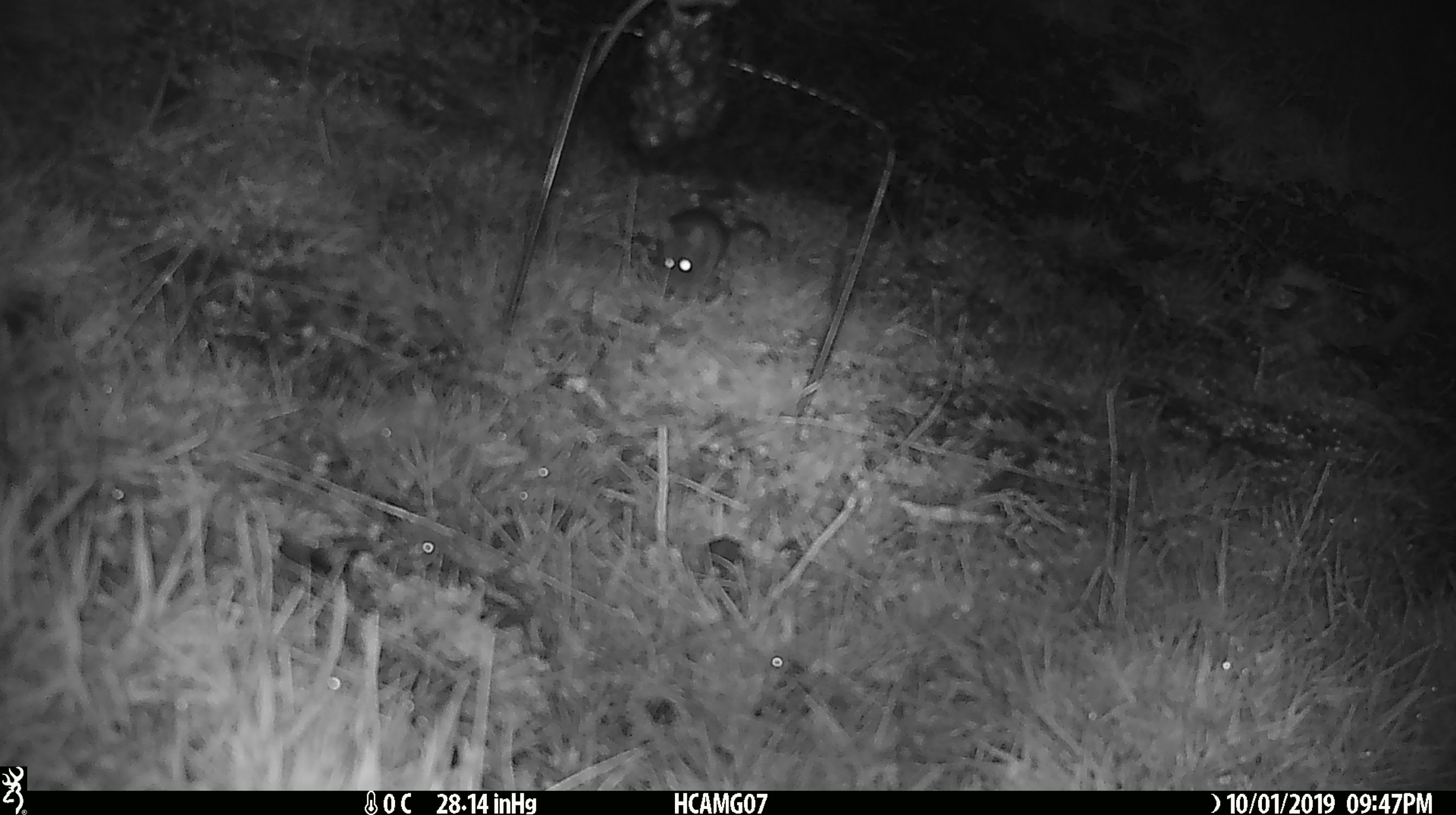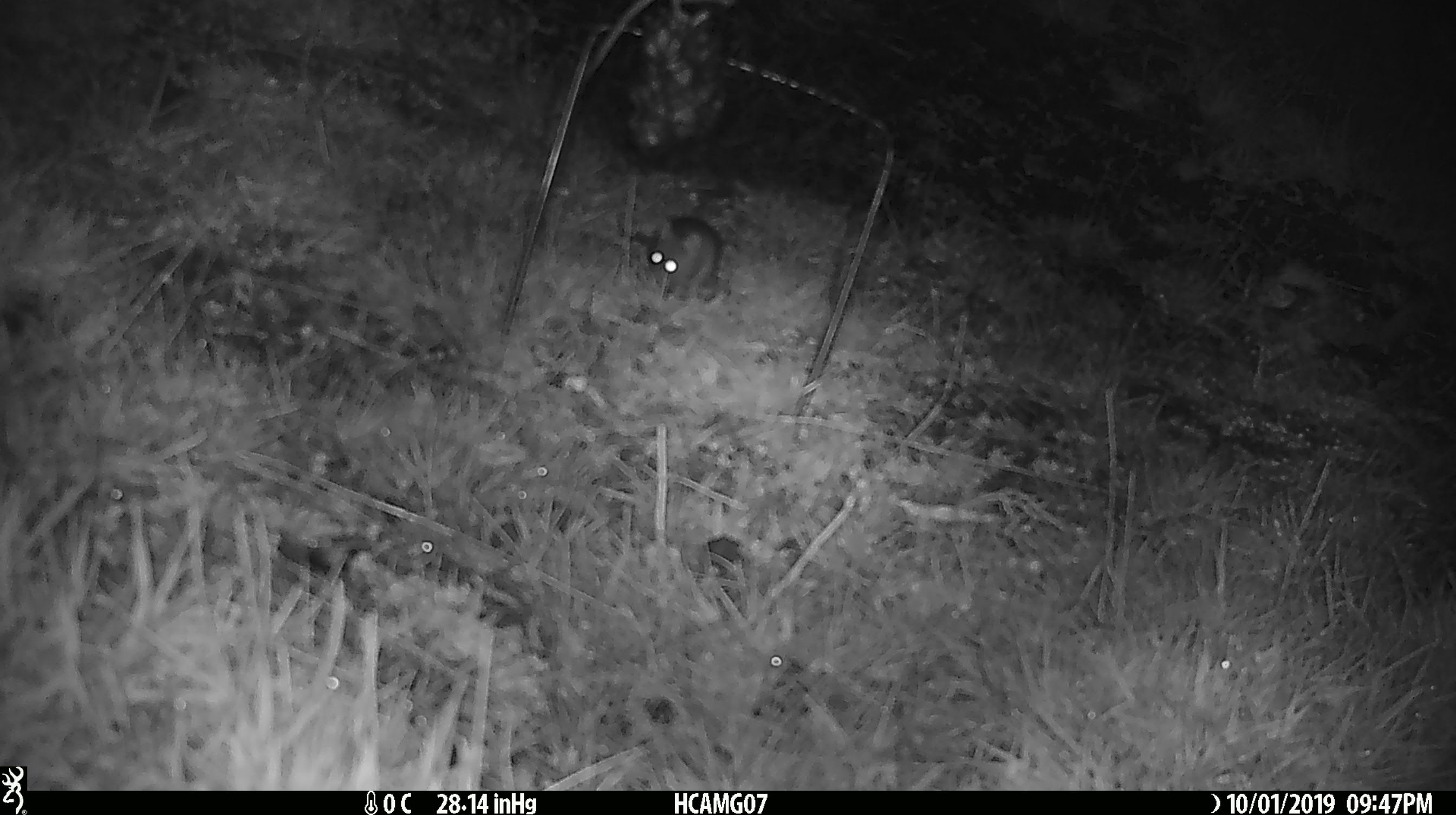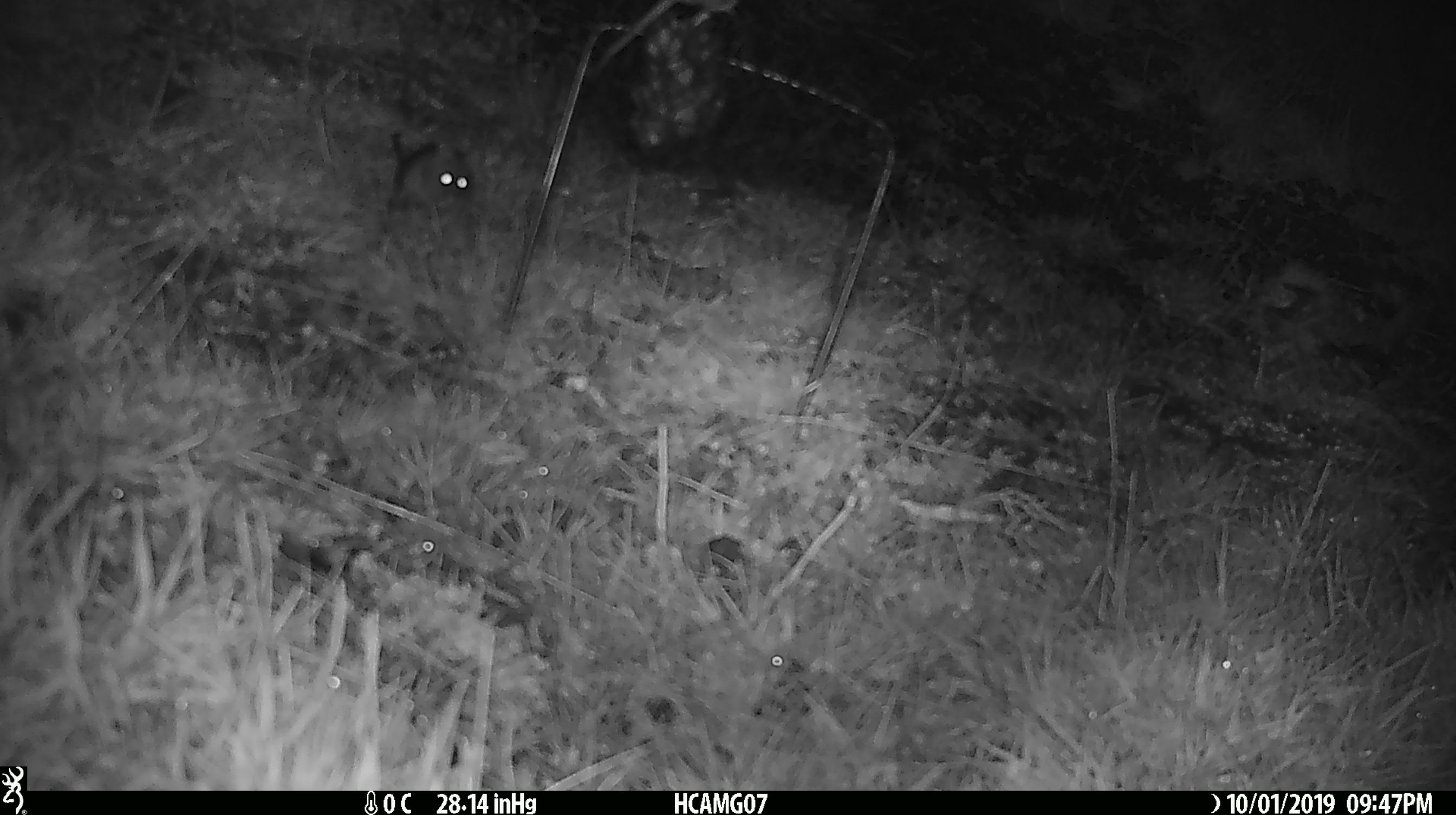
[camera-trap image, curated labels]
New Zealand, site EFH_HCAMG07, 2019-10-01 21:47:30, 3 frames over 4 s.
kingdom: Animalia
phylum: Chordata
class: Mammalia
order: Rodentia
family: Muridae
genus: Mus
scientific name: Mus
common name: mouse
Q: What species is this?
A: Mouse (Mus).